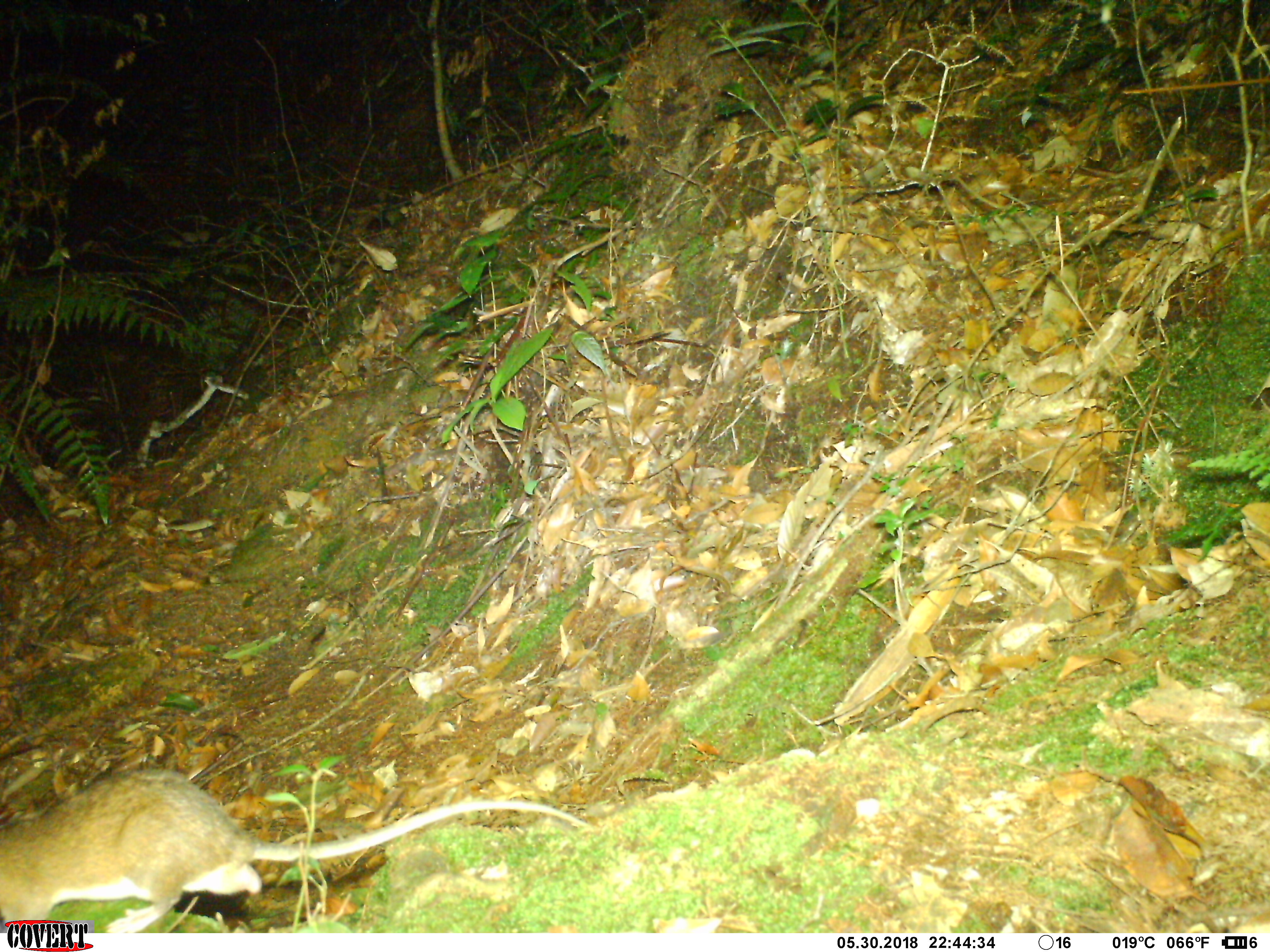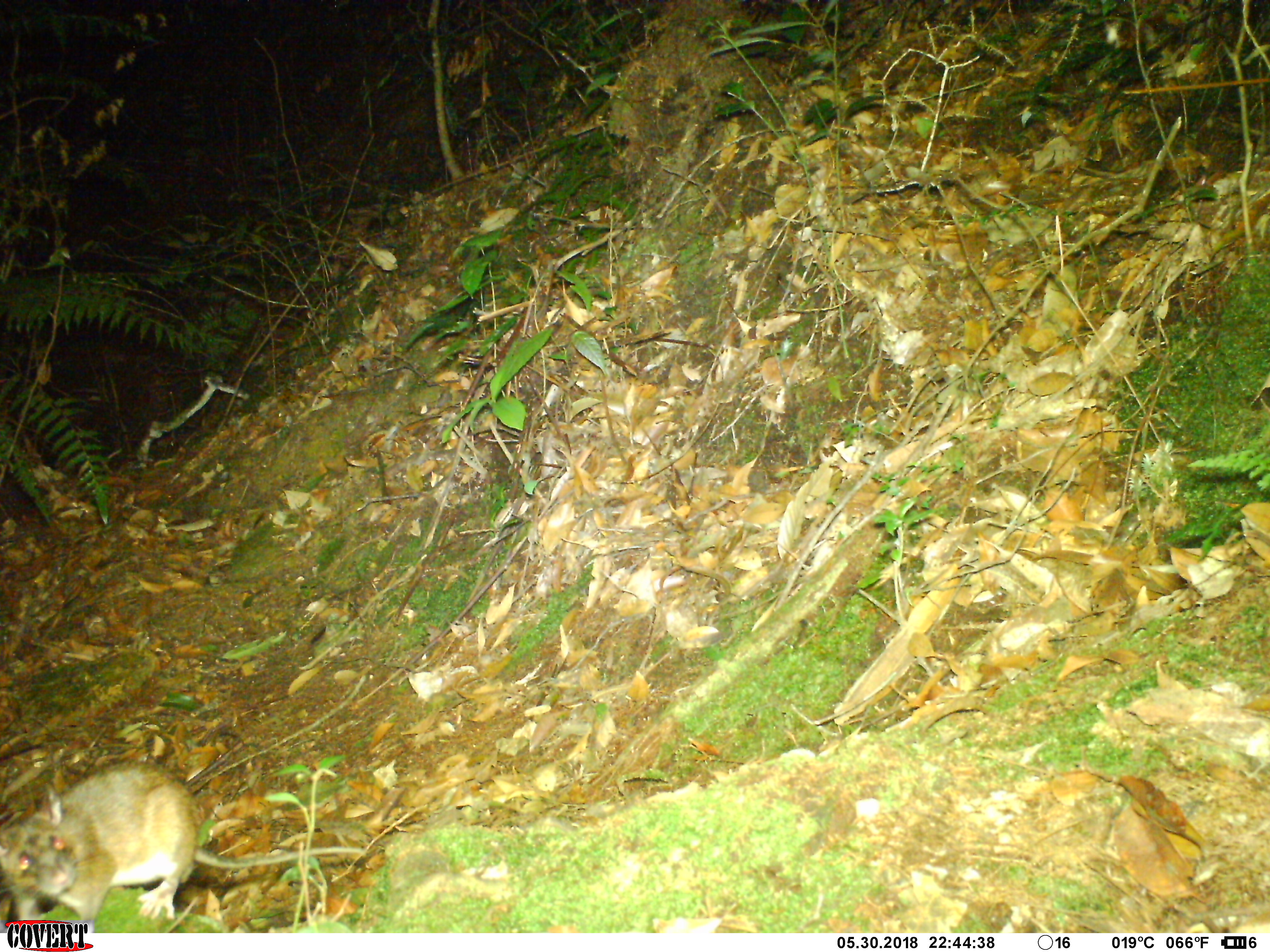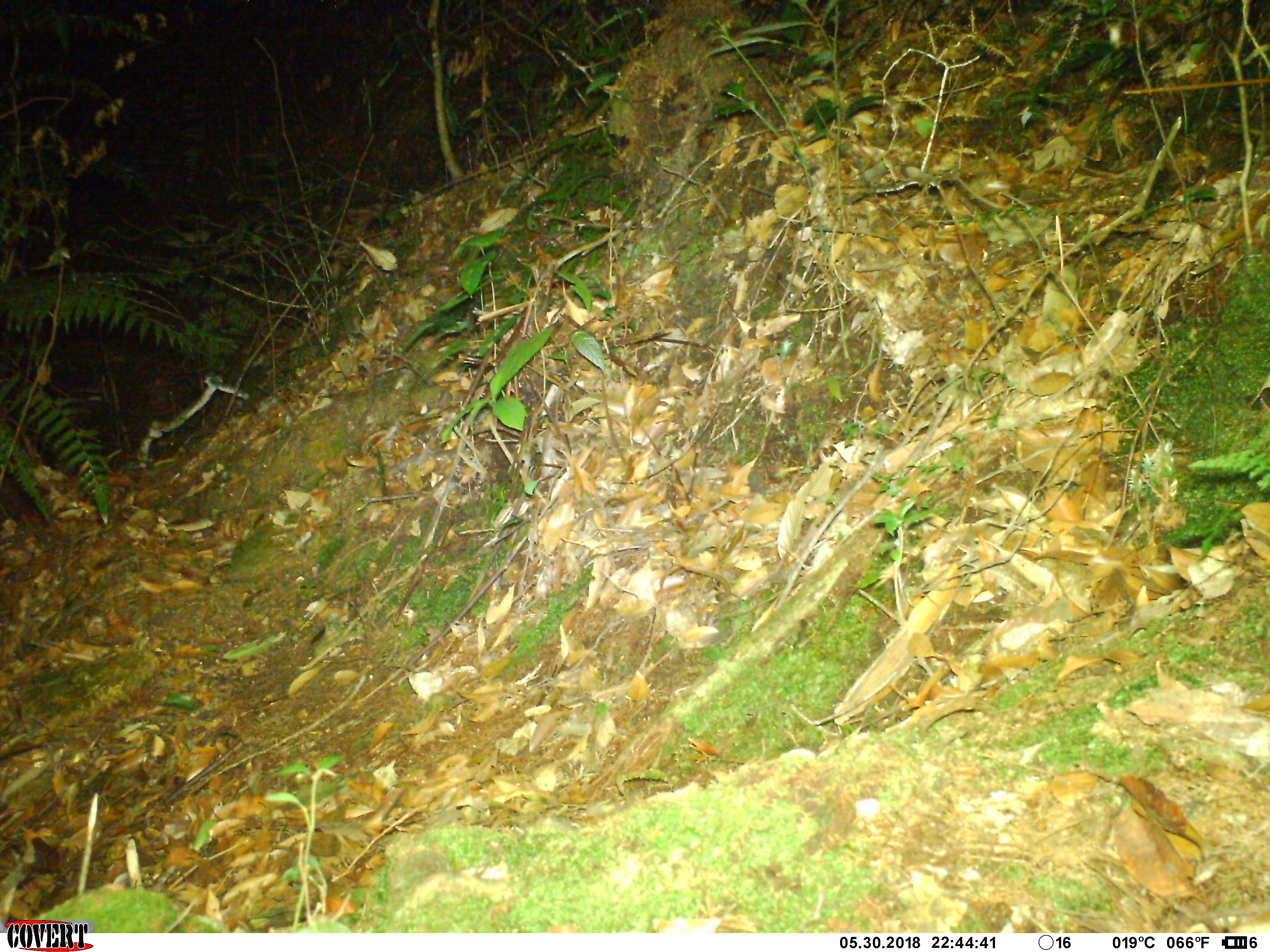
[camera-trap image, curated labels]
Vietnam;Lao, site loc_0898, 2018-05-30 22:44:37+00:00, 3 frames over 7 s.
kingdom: Animalia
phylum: Chordata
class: Mammalia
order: Rodentia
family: Muridae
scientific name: Muridae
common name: old-world mice and rats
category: unidentified murid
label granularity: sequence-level